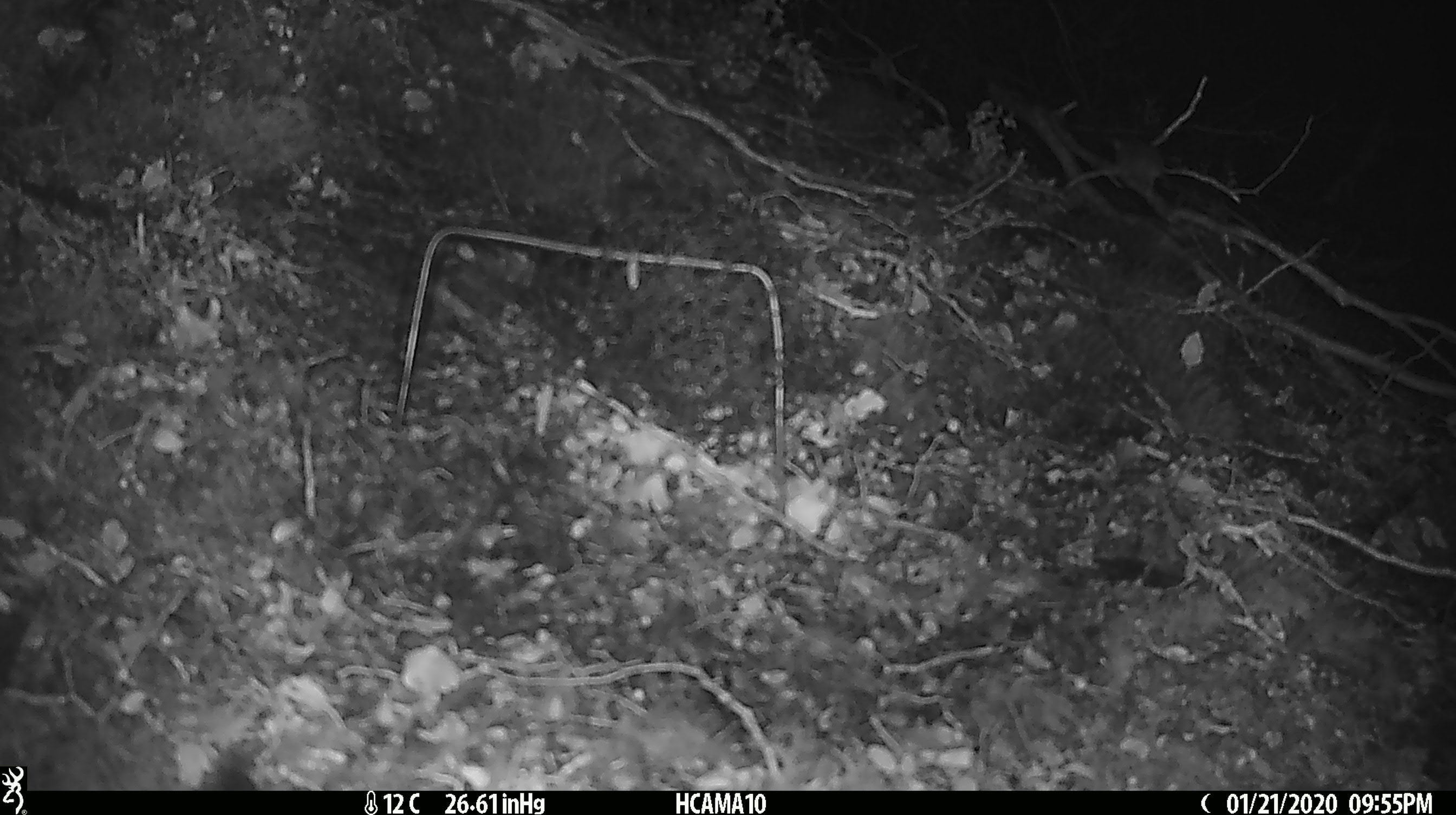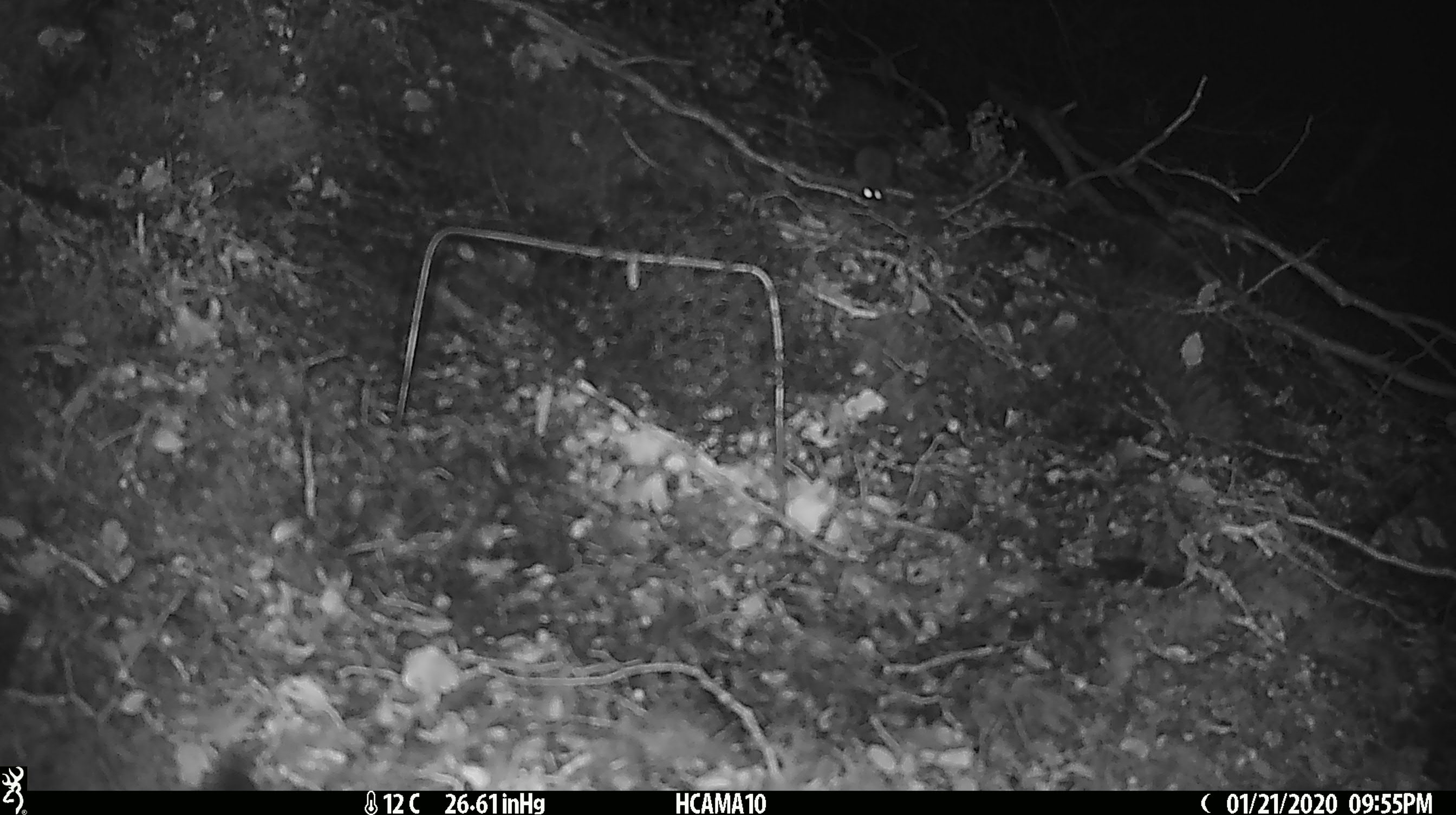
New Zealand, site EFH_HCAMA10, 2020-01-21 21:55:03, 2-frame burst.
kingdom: Animalia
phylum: Chordata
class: Mammalia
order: Rodentia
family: Muridae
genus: Mus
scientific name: Mus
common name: mouse